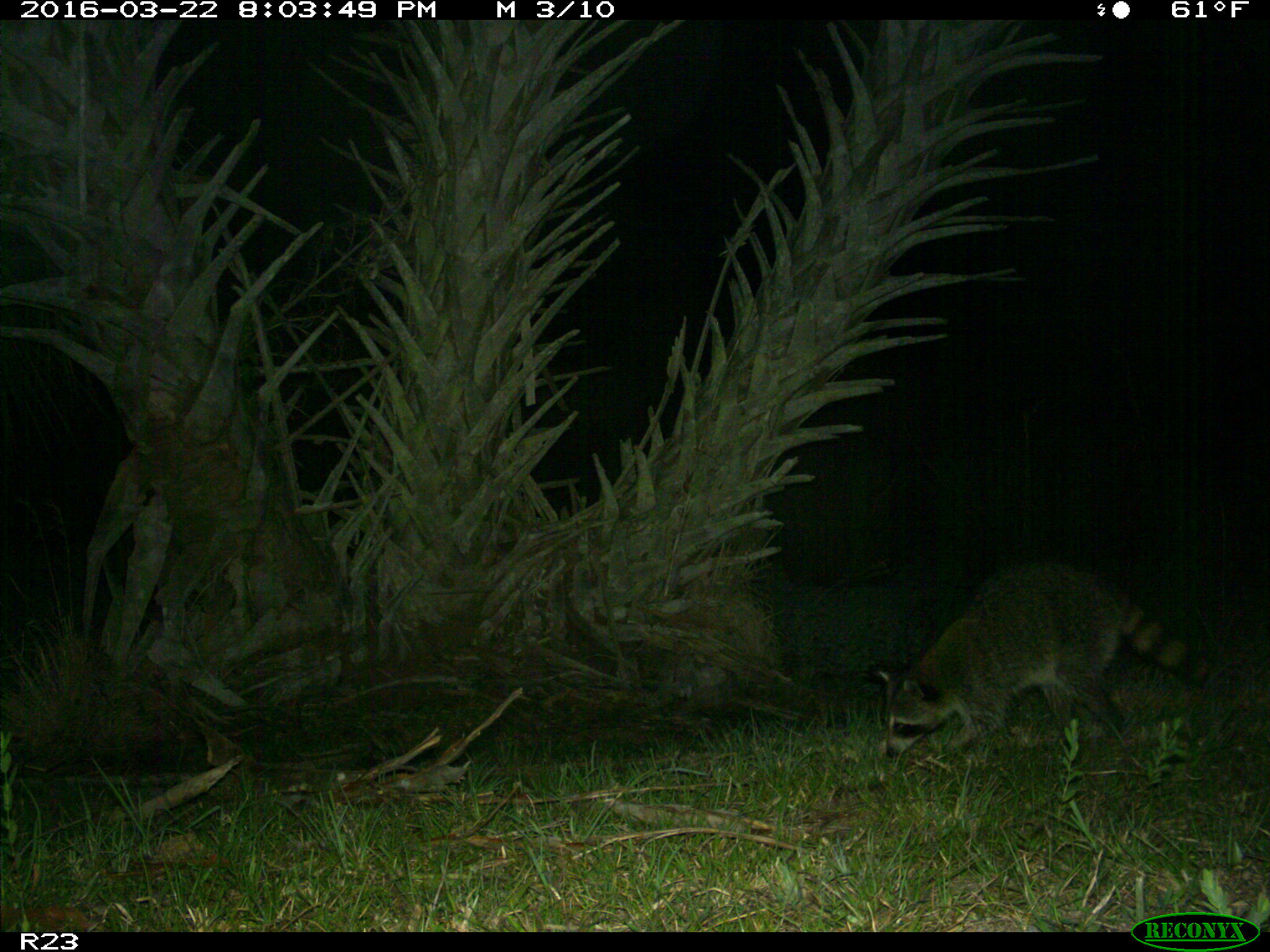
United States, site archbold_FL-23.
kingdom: Animalia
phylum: Chordata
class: Mammalia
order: Carnivora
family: Procyonidae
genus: Procyon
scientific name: Procyon lotor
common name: common raccoon